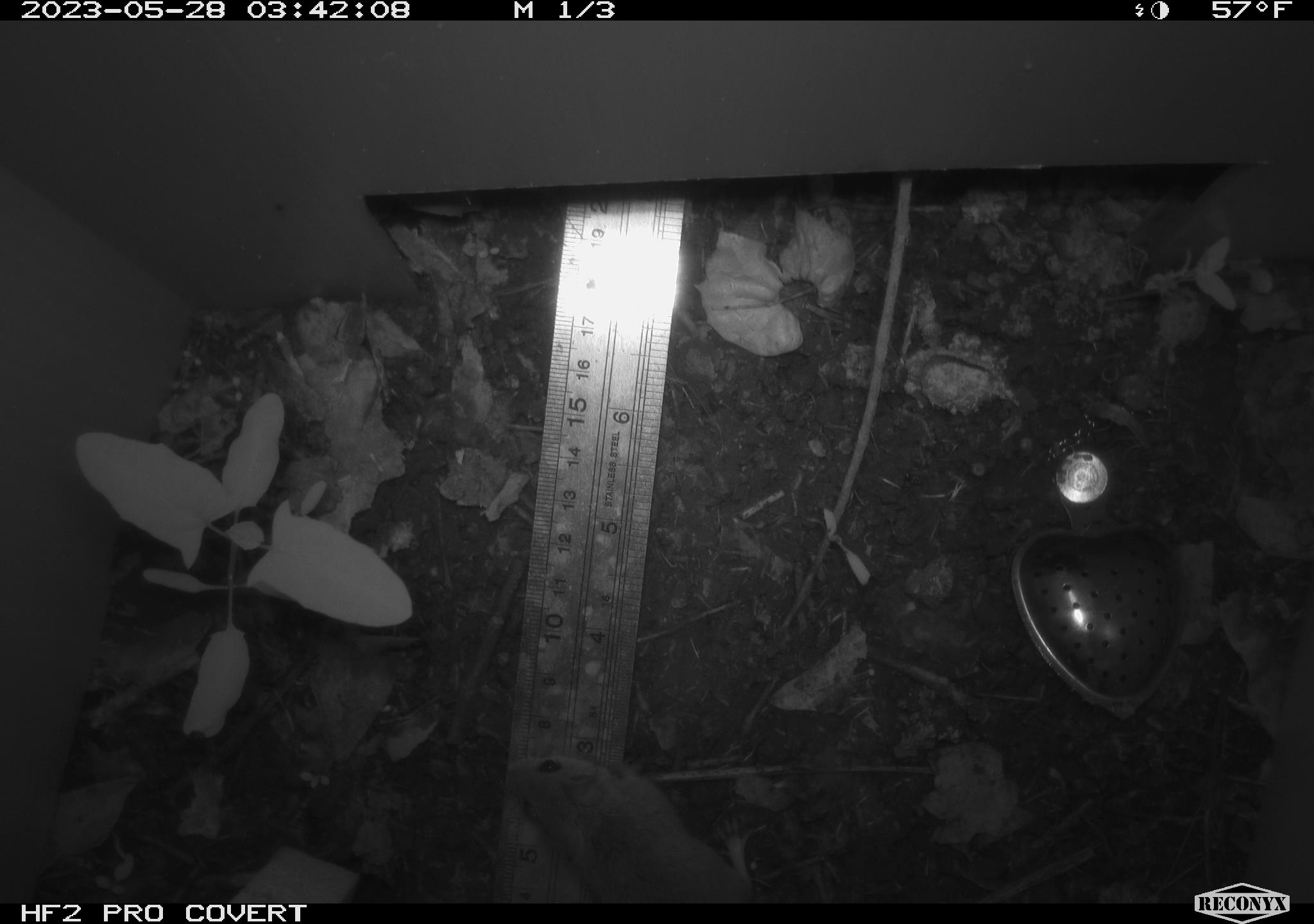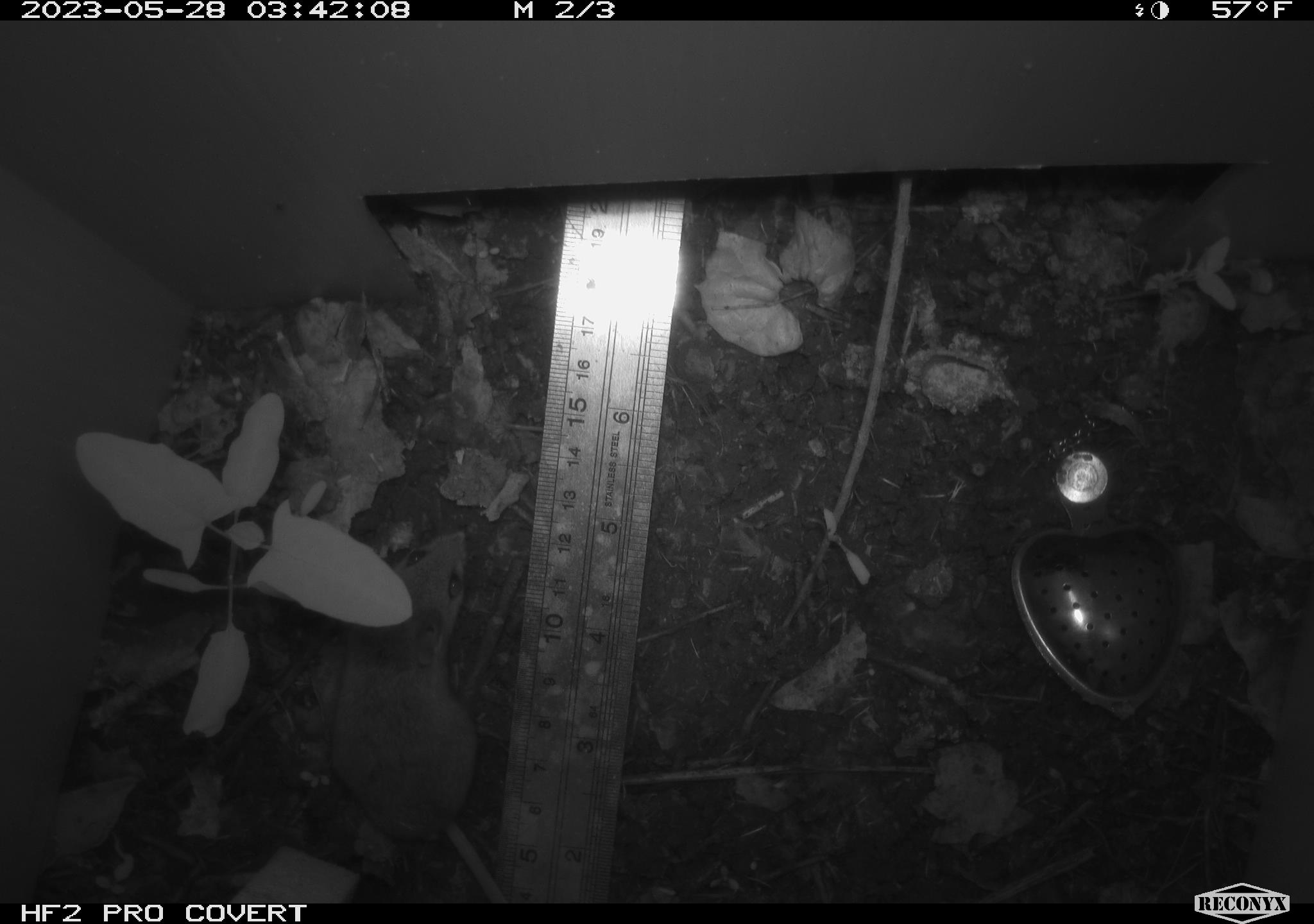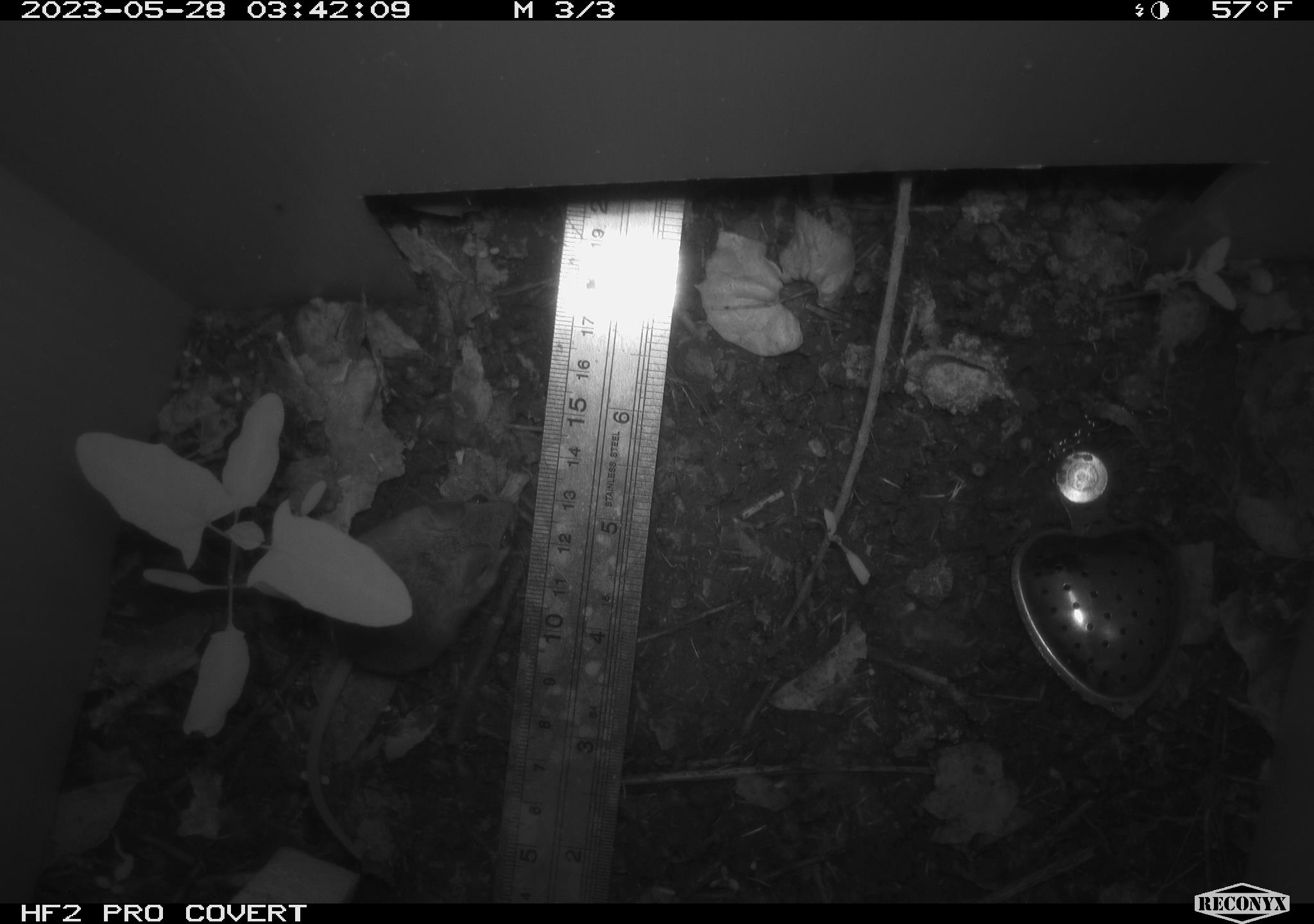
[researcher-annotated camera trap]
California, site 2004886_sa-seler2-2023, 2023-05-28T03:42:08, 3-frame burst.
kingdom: Animalia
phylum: Chordata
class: Mammalia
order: Rodentia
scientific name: Rodentia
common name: mouse species